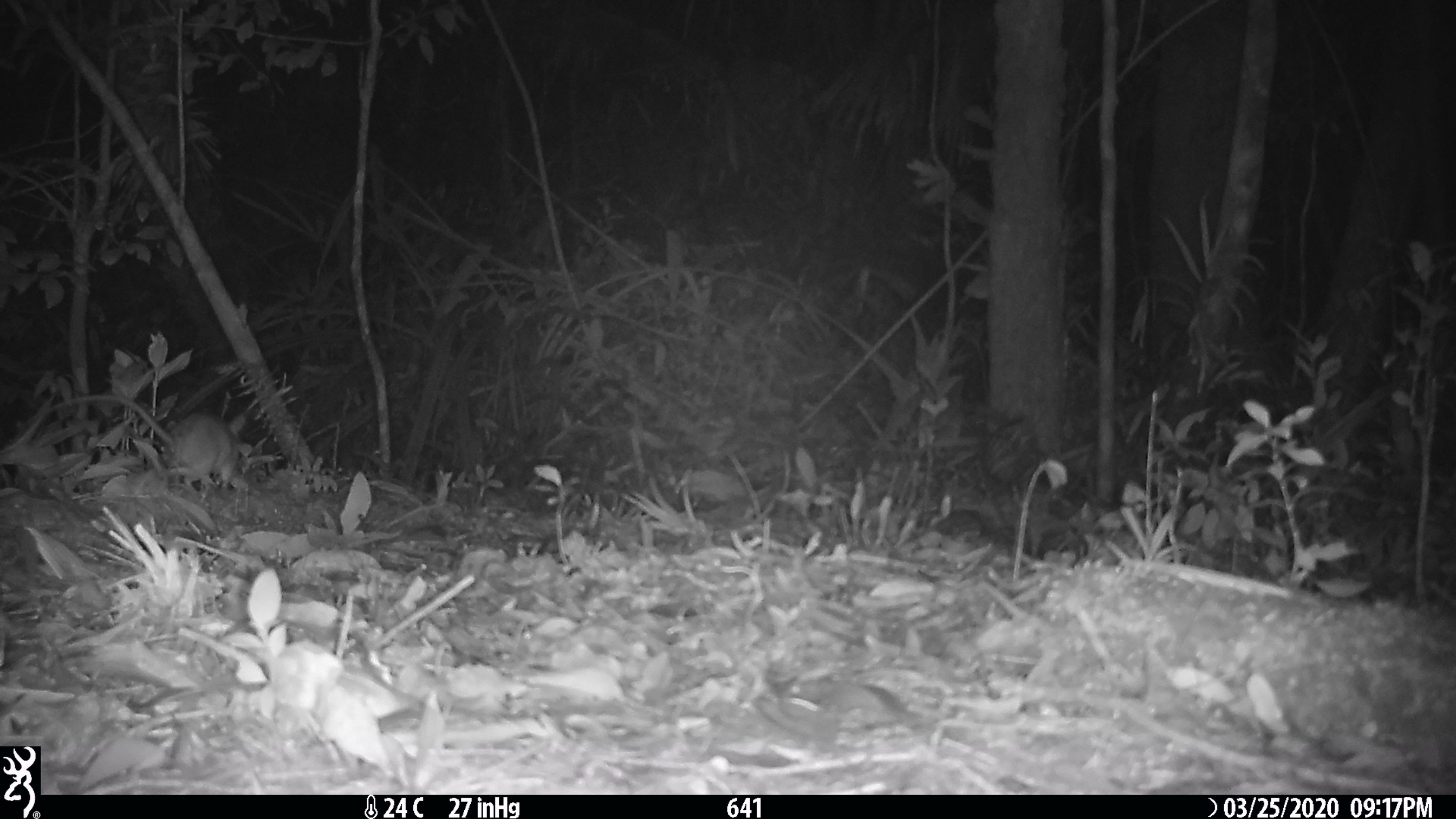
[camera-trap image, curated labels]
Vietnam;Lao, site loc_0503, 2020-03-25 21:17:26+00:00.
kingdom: Animalia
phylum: Chordata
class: Mammalia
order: Rodentia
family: Muridae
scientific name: Muridae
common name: old-world mice and rats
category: unidentified murid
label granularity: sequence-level